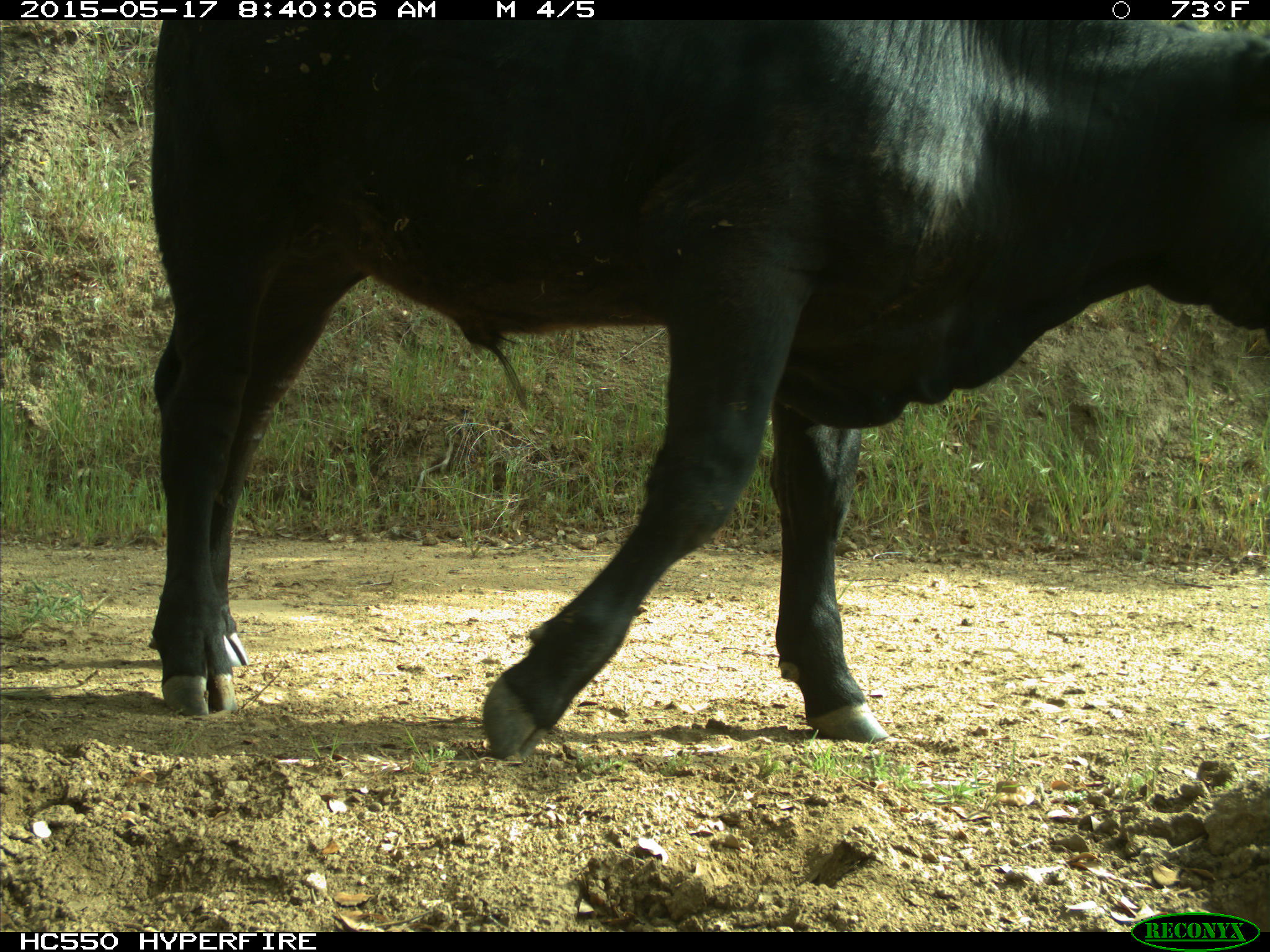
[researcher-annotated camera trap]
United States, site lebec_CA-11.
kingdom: Animalia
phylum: Chordata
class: Mammalia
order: Artiodactyla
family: Bovidae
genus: Bos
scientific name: Bos taurus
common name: domestic cow